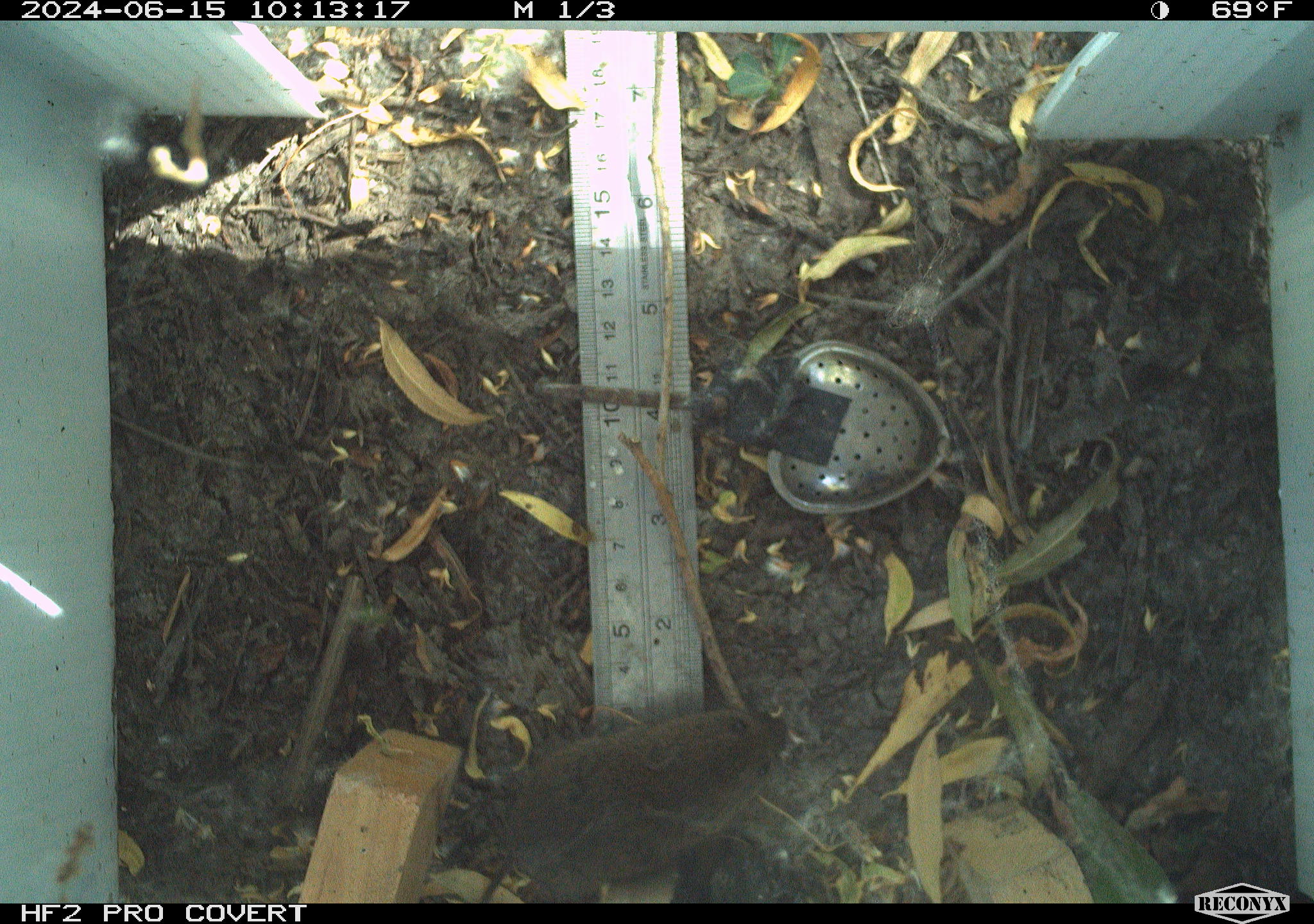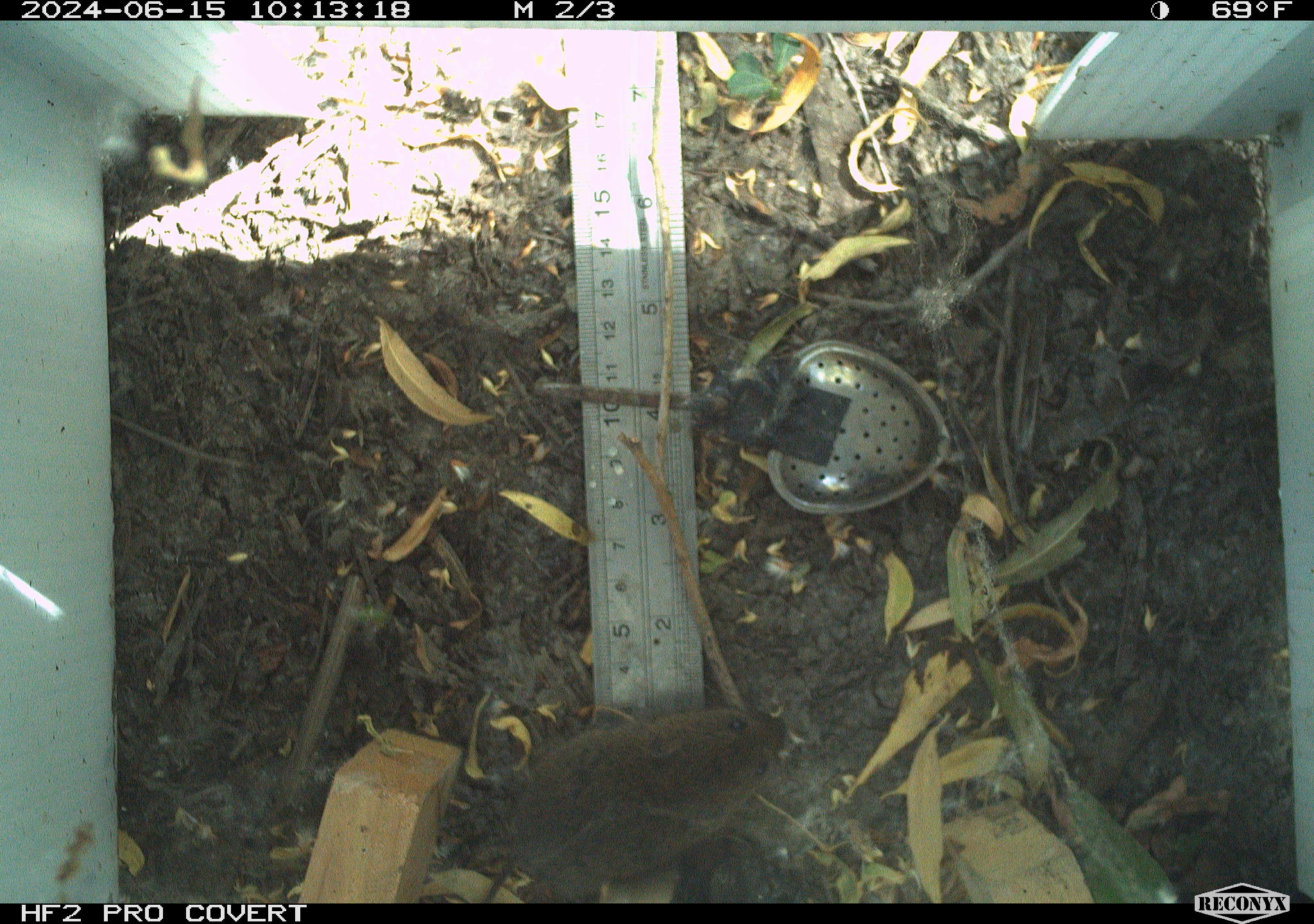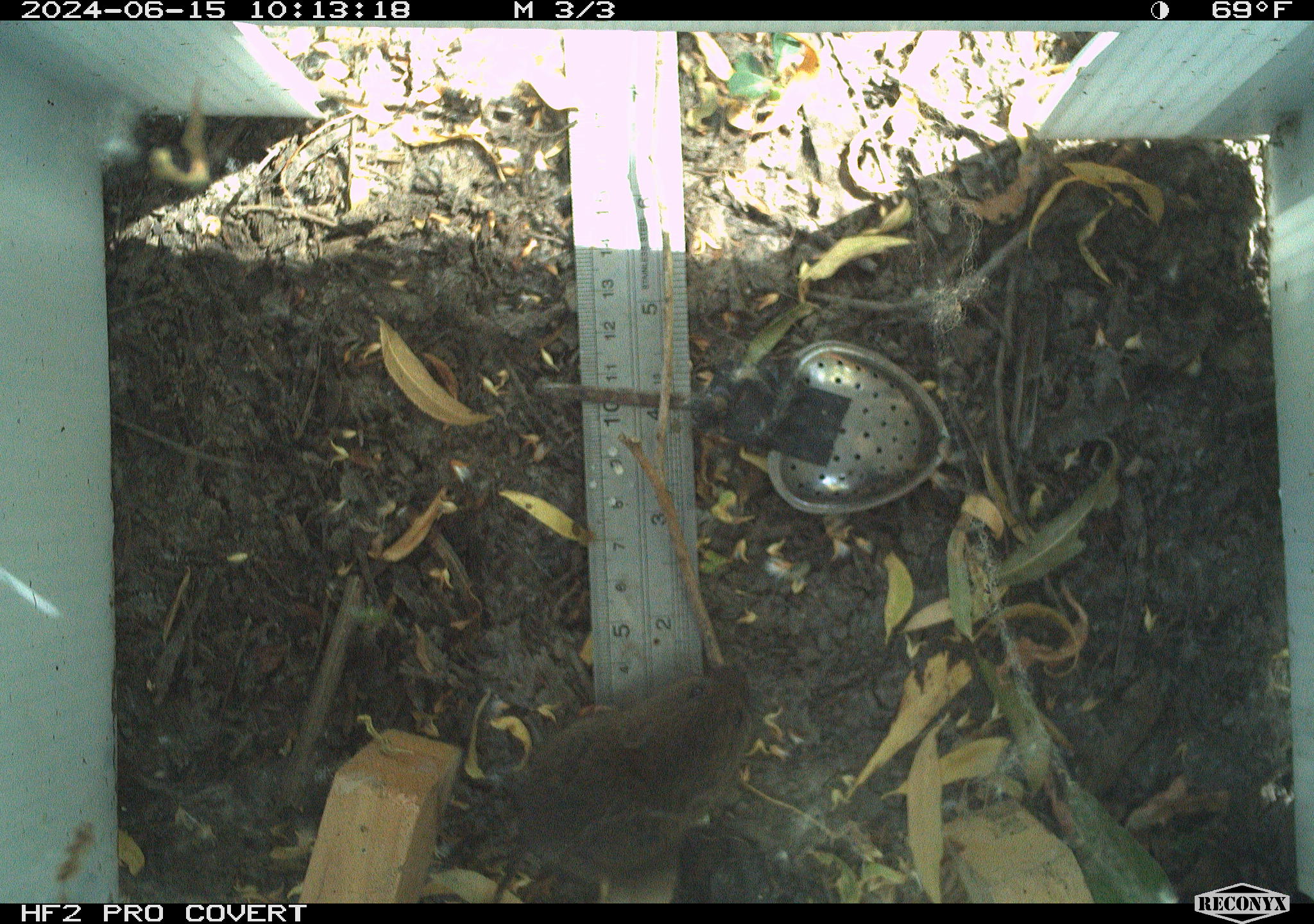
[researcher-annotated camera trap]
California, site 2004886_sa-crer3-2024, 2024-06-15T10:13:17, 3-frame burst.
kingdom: Animalia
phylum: Chordata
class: Mammalia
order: Rodentia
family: Cricetidae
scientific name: Arvicolinae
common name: voles, lemmings, and muskrats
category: arvicolinae subfamily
Arvicolinae subfamily (voles, lemmings, and muskrats) (Arvicolinae).